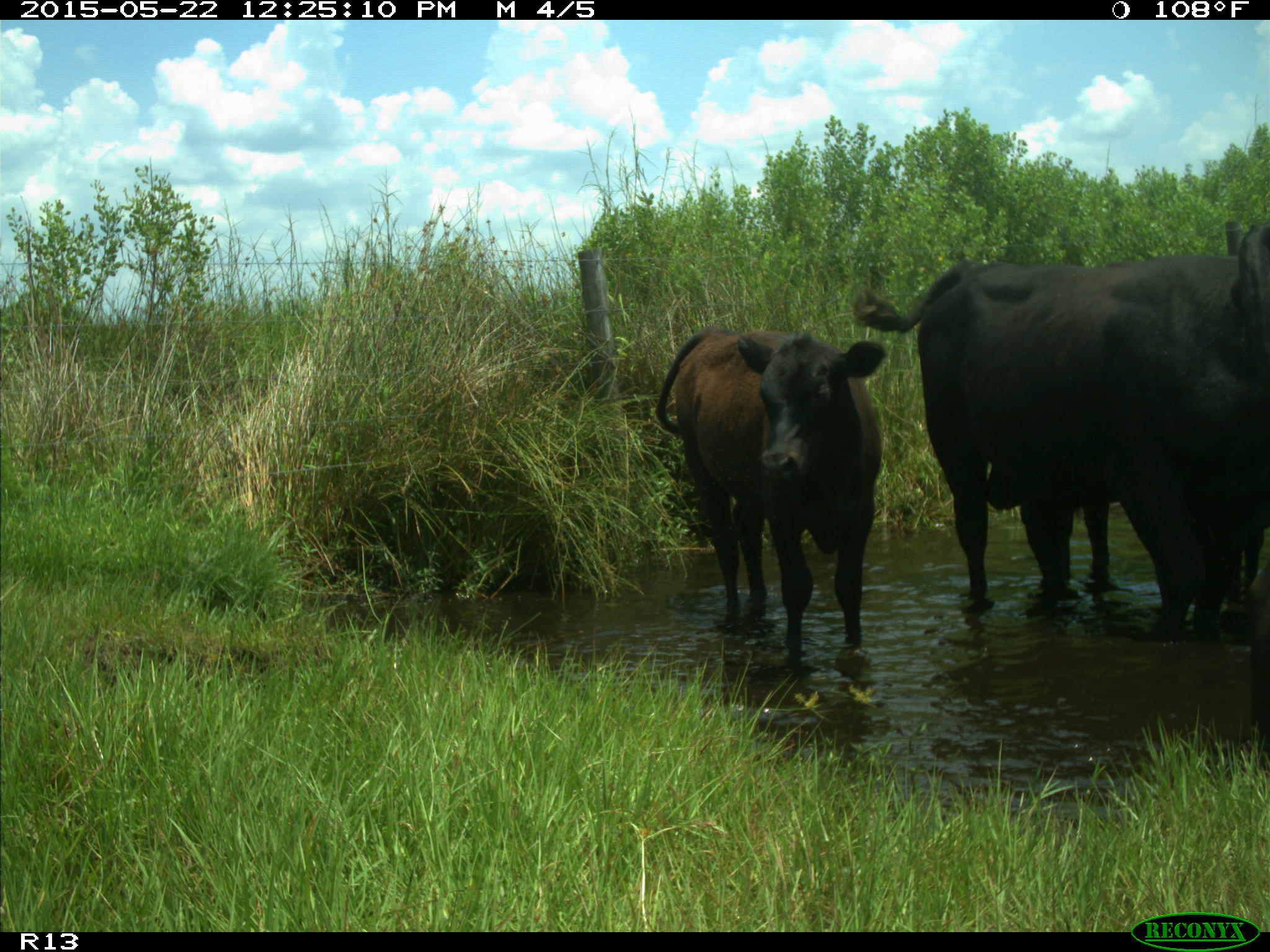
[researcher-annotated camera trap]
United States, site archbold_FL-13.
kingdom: Animalia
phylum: Chordata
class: Mammalia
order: Artiodactyla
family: Bovidae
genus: Bos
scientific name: Bos taurus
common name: domestic cow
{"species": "Bos taurus (domestic cow)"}